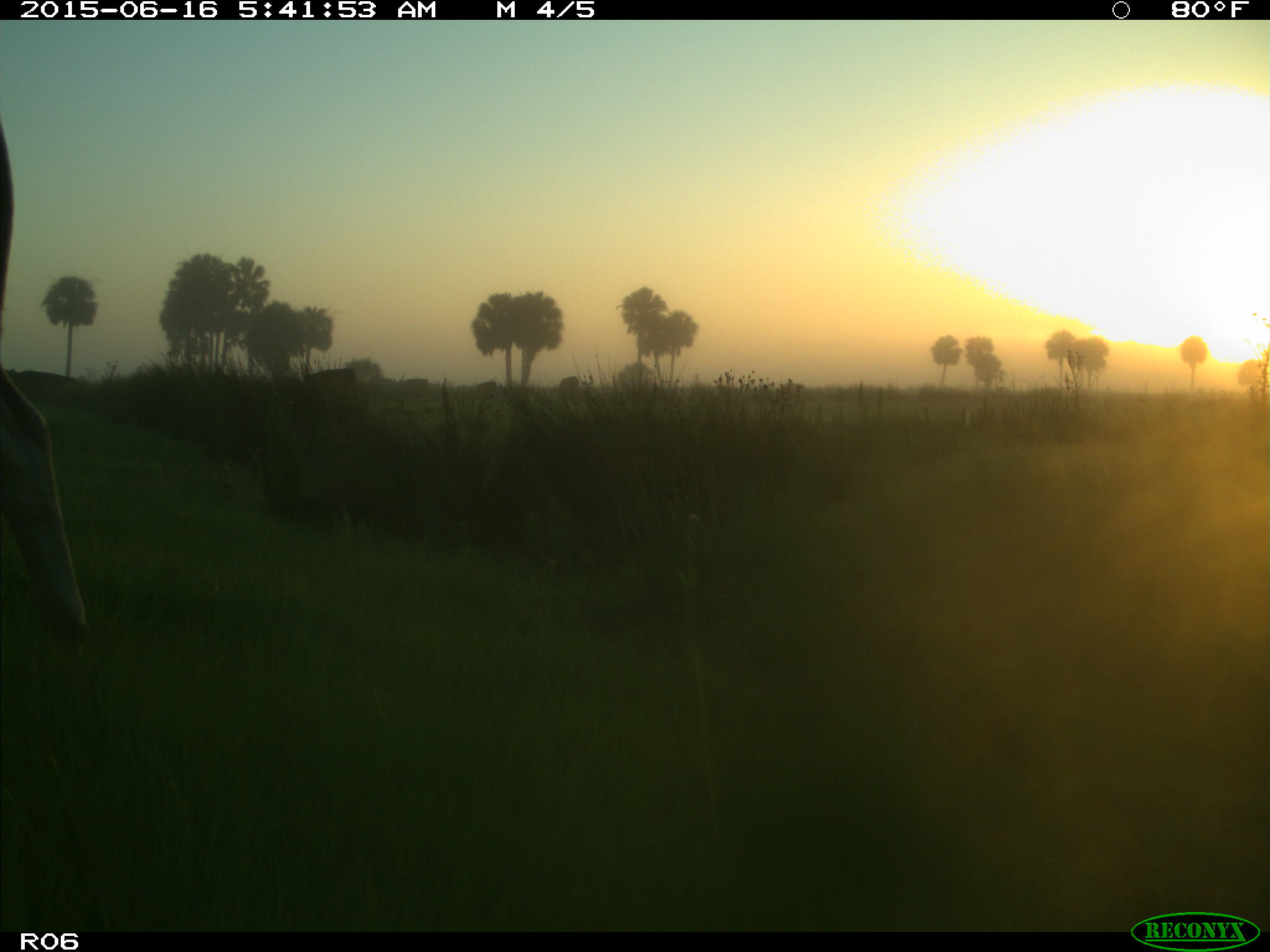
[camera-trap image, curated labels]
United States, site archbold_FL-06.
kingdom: Animalia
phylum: Chordata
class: Mammalia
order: Artiodactyla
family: Bovidae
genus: Bos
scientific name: Bos taurus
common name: domestic cow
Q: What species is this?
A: Bos taurus (domestic cow).